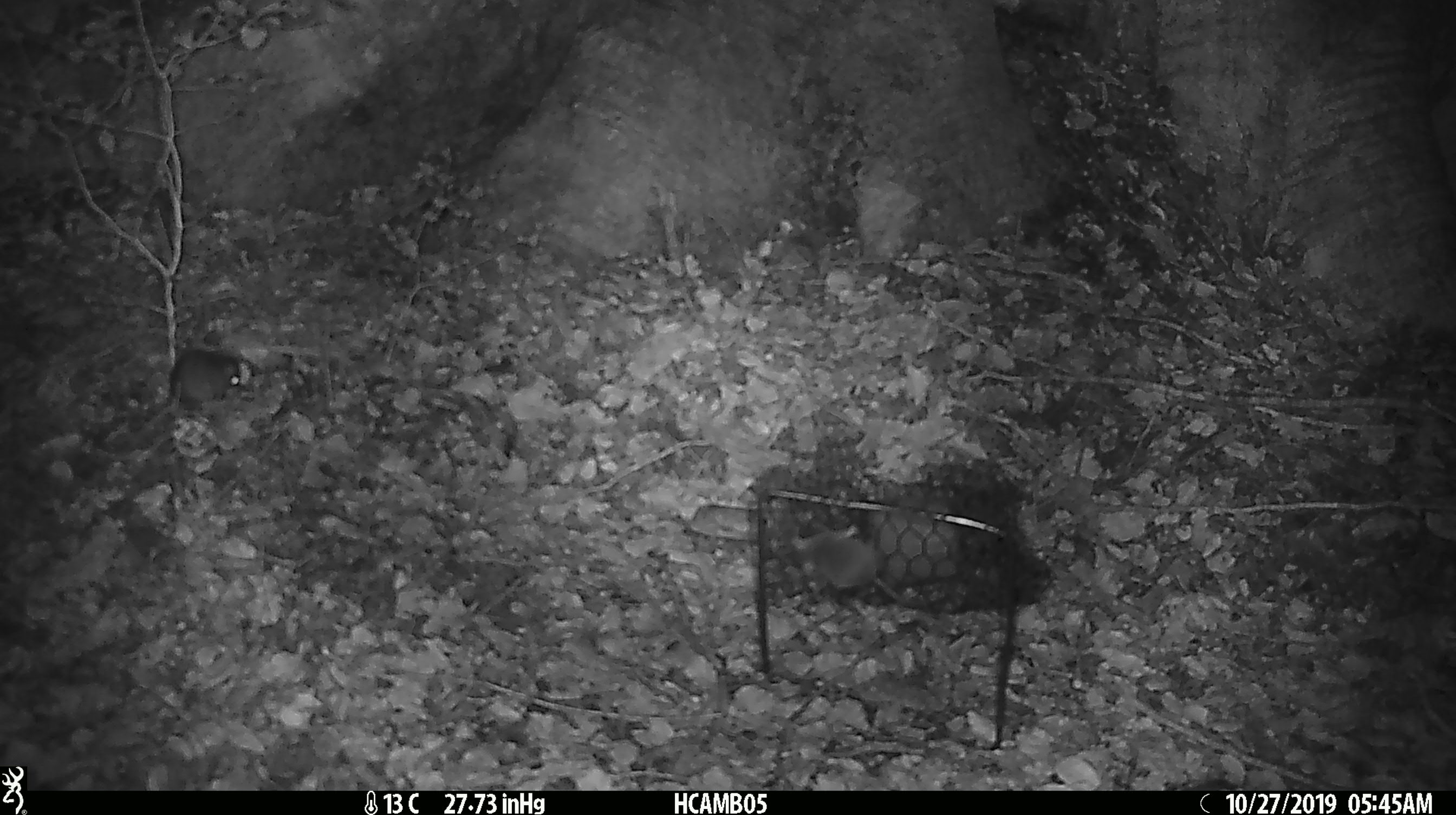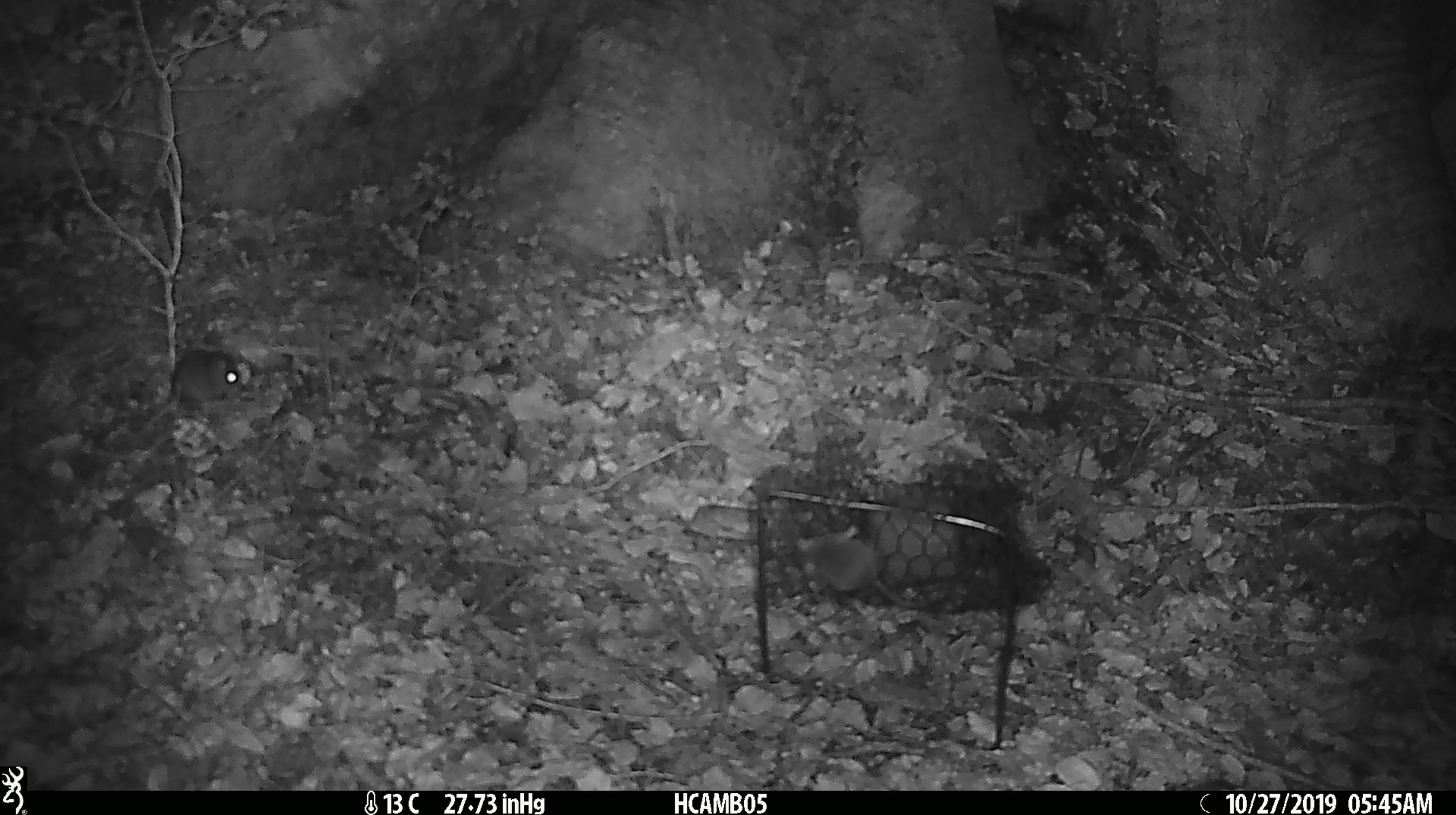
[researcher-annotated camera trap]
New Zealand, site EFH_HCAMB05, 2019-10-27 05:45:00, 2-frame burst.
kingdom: Animalia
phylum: Chordata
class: Mammalia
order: Rodentia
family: Muridae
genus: Mus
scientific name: Mus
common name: mouse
Mouse (Mus).